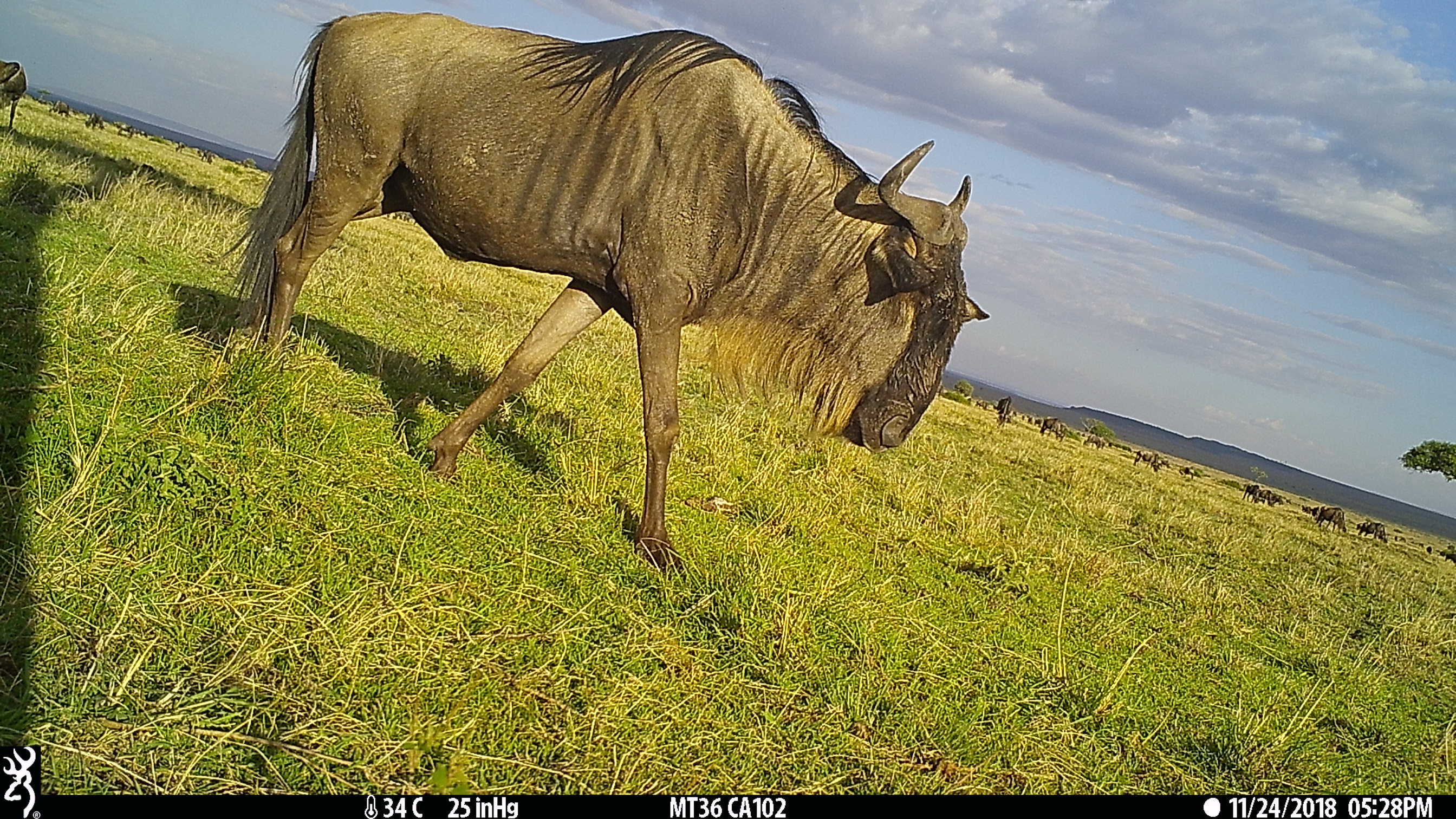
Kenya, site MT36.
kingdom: Animalia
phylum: Chordata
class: Mammalia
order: Artiodactyla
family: Bovidae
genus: Connochaetes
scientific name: Connochaetes taurinus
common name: blue wildebeest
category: wildebeest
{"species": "wildebeest (blue wildebeest) (Connochaetes taurinus)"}